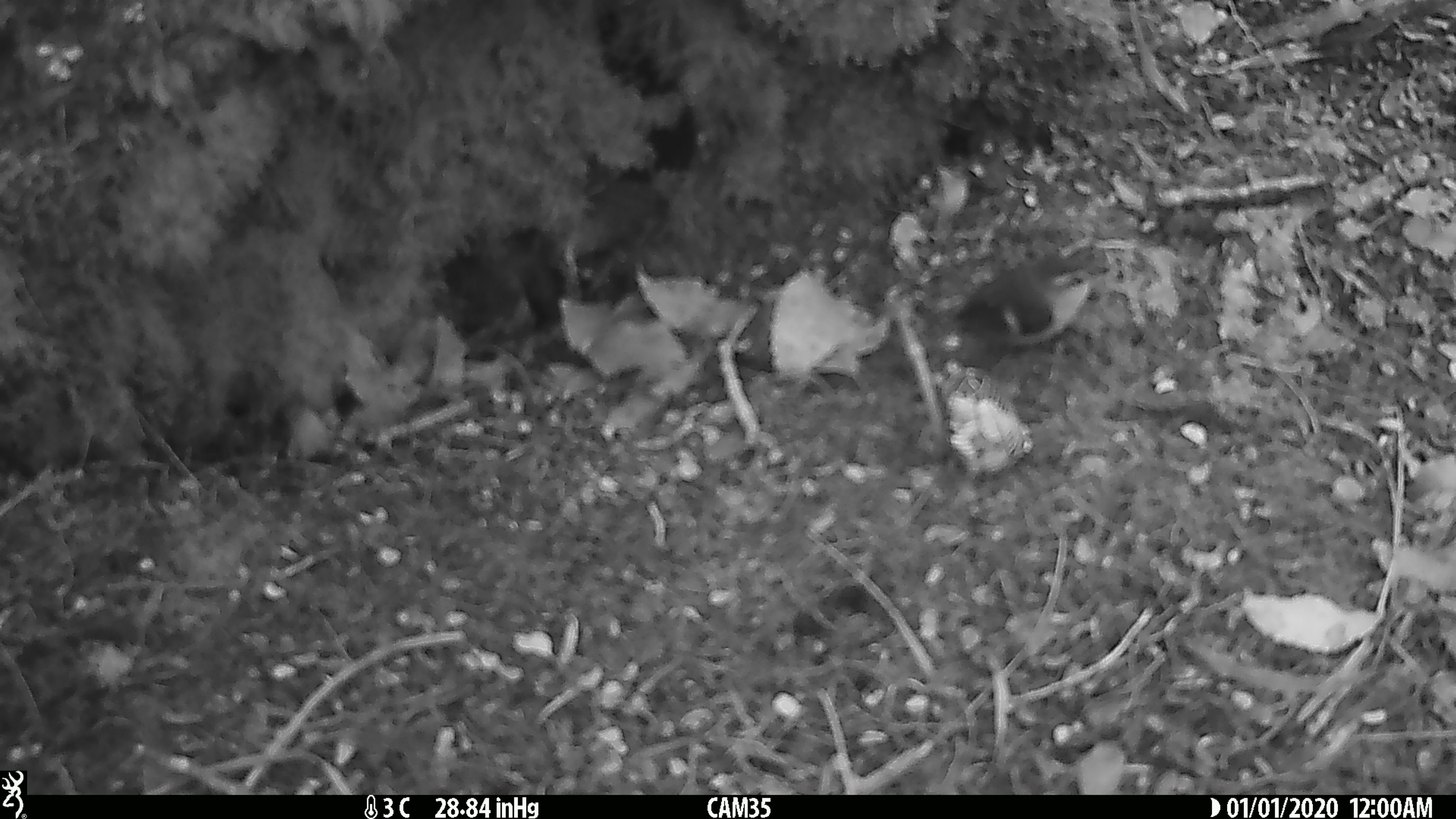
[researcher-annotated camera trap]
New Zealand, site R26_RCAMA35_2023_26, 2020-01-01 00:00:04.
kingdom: Animalia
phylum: Chordata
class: Aves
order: Passeriformes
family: Acanthisittidae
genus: Acanthisitta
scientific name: Acanthisitta chloris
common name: rifleman